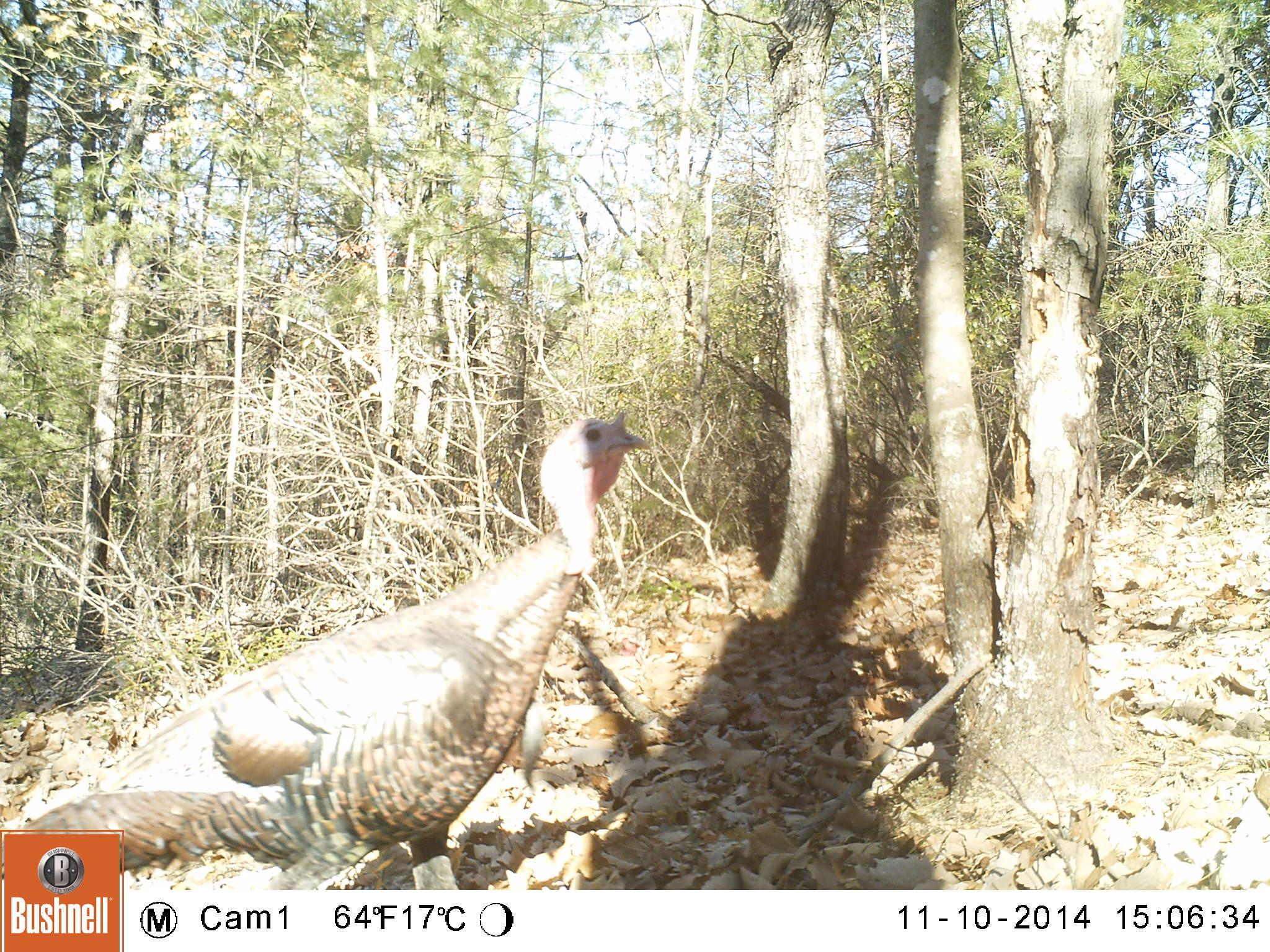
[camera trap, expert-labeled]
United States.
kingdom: Animalia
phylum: Chordata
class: Aves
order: Galliformes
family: Phasianidae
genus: Meleagris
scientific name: Meleagris gallopavo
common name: wild turkey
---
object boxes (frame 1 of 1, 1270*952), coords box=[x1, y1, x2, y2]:
Wild Turkey: box=[0, 397, 657, 896]